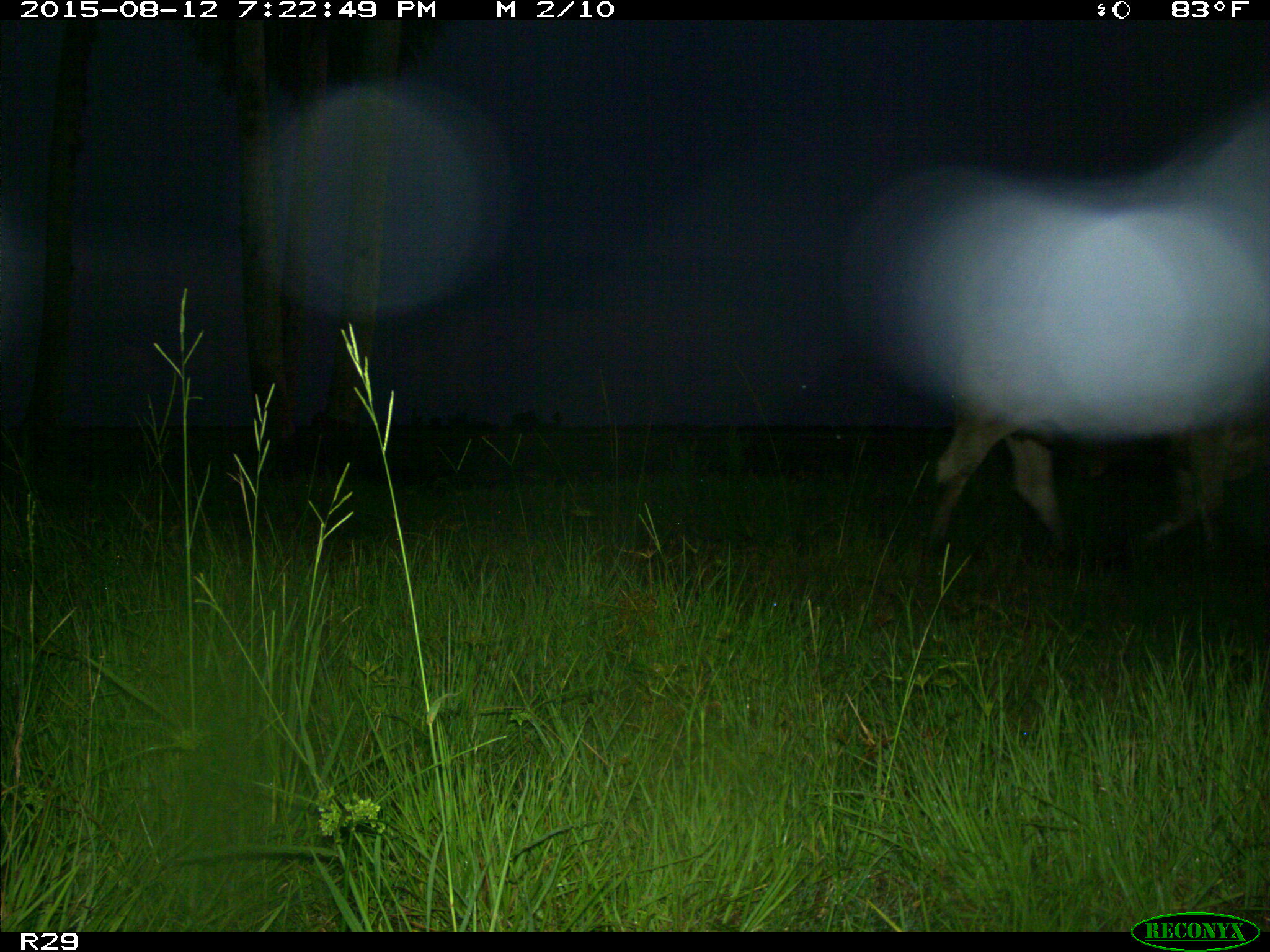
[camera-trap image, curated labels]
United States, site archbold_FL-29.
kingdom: Animalia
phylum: Chordata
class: Mammalia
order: Artiodactyla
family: Bovidae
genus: Bos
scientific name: Bos taurus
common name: domestic cow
Bos taurus (domestic cow).